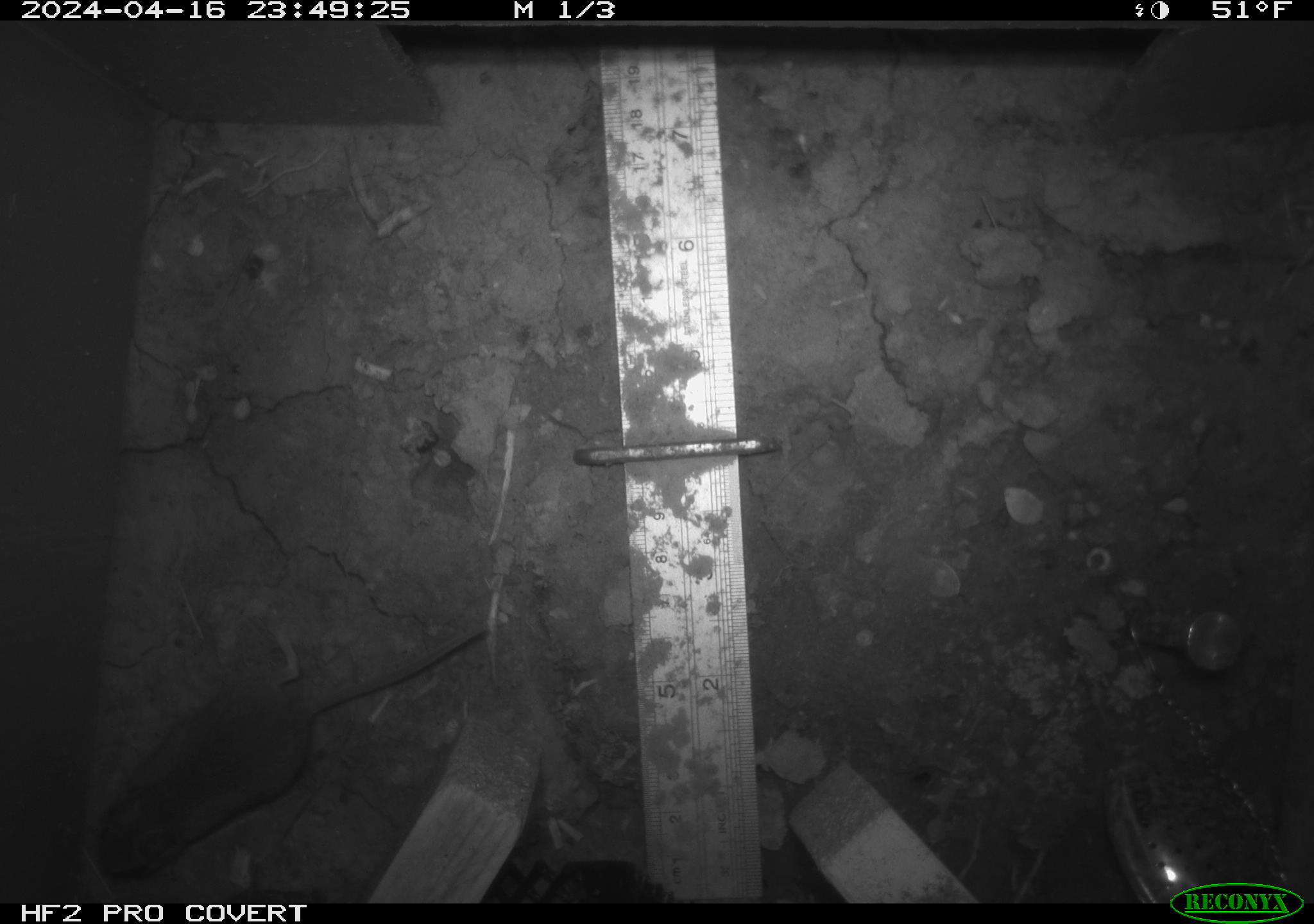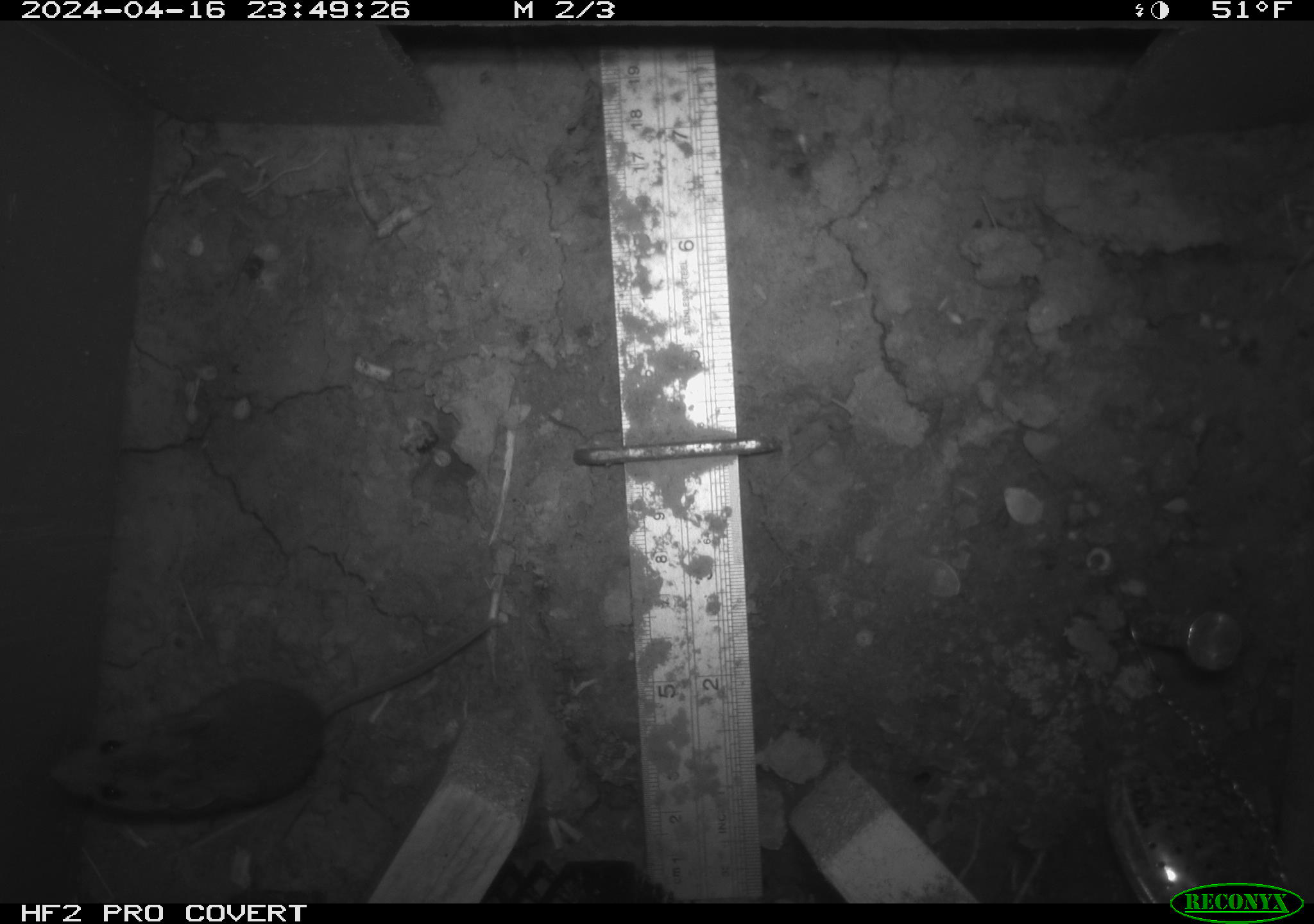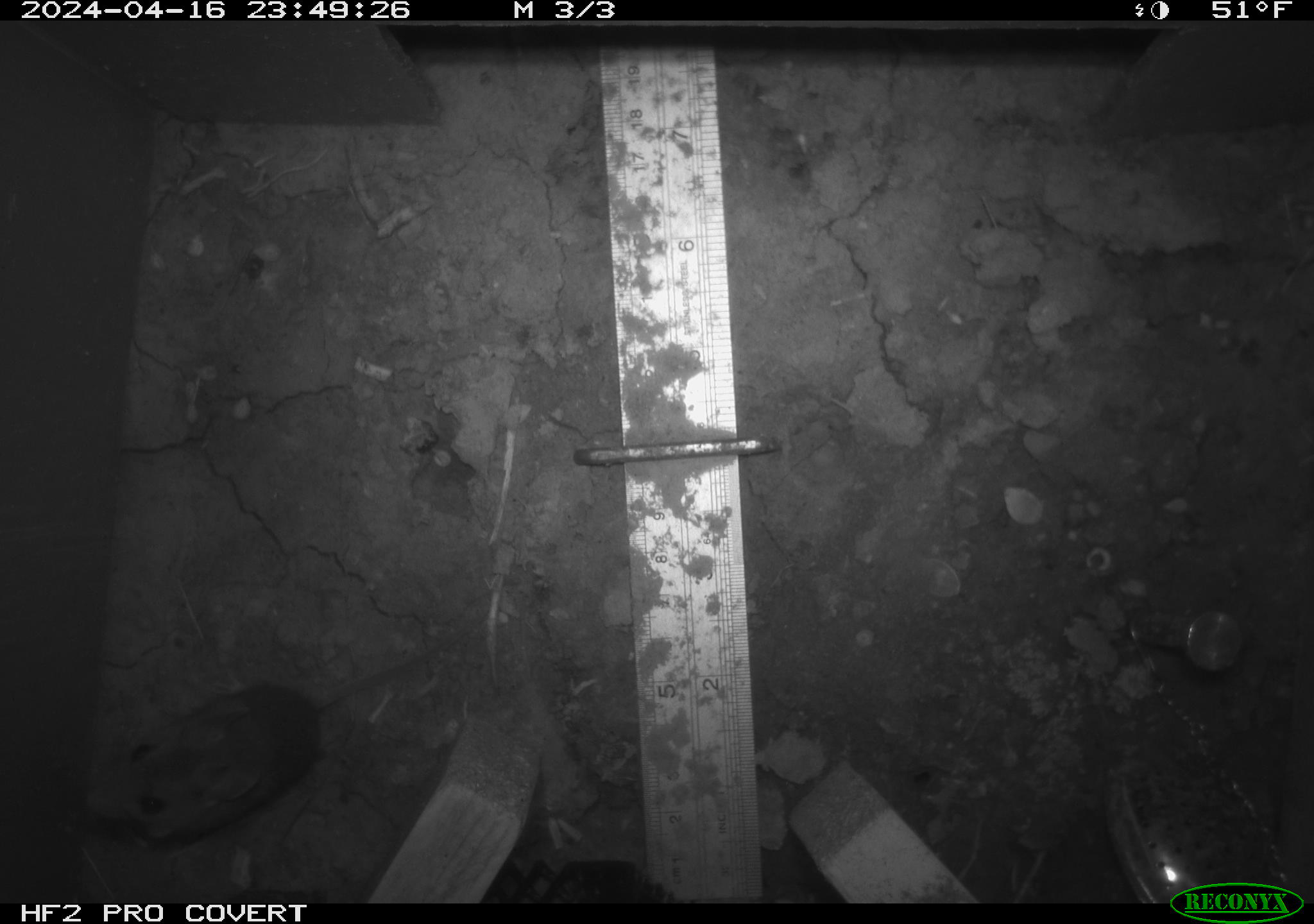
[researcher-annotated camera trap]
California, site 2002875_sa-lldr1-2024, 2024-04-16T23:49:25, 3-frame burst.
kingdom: Animalia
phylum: Chordata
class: Mammalia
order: Rodentia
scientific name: Rodentia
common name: mouse species